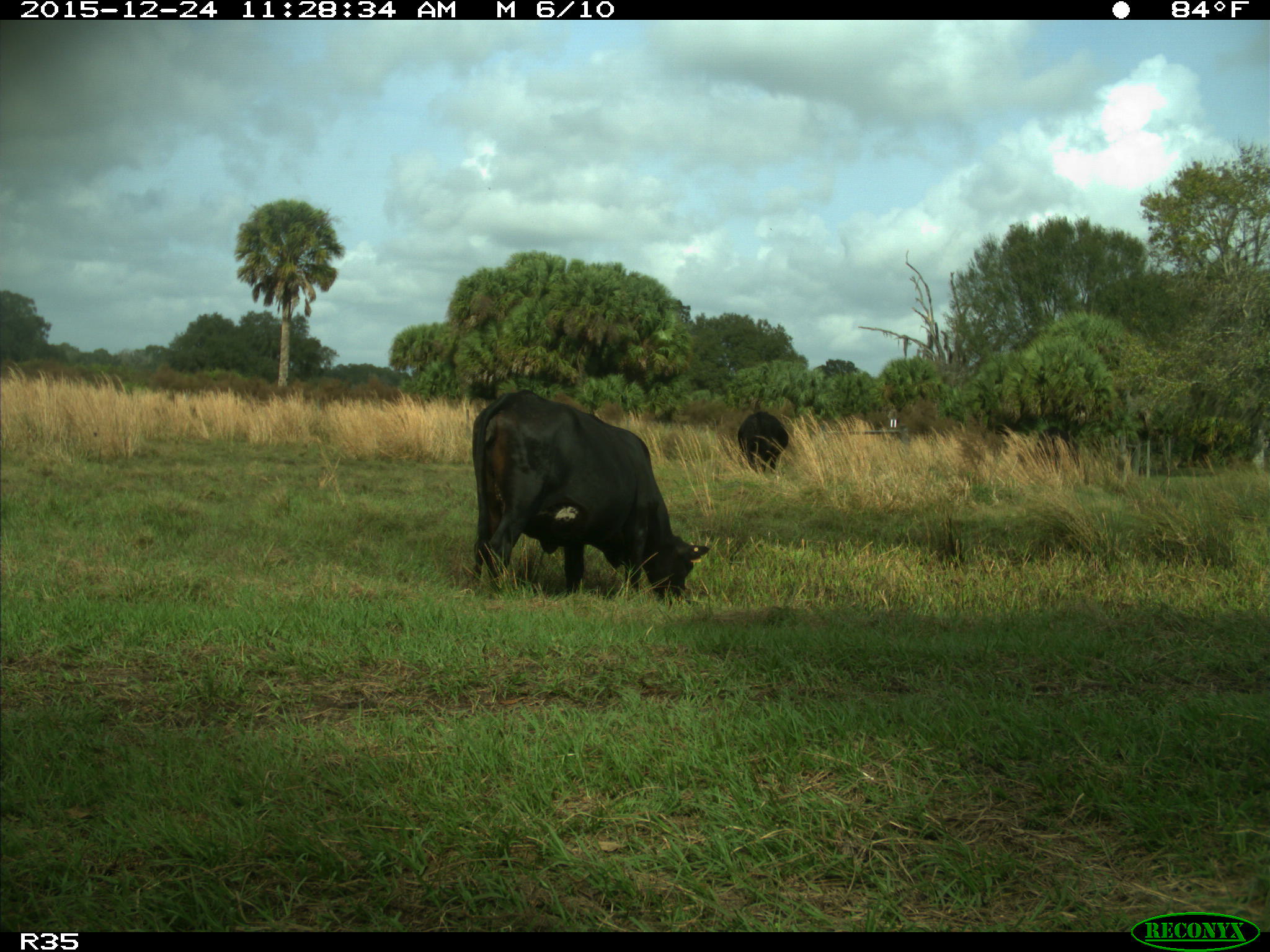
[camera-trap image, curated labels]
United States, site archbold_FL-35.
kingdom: Animalia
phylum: Chordata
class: Mammalia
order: Artiodactyla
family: Bovidae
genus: Bos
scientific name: Bos taurus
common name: domestic cow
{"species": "Bos taurus (domestic cow)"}